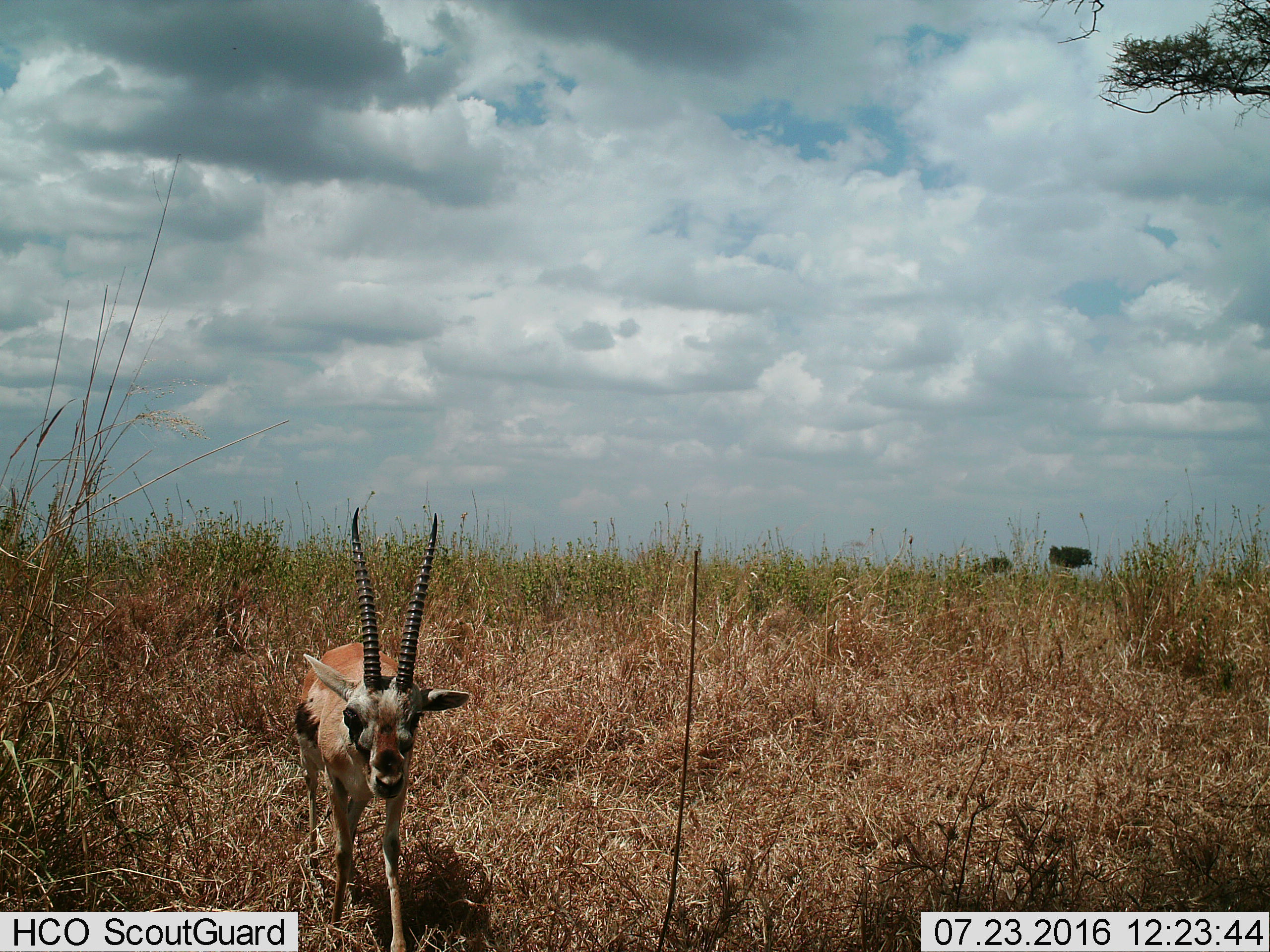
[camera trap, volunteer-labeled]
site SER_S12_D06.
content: unidentified animal